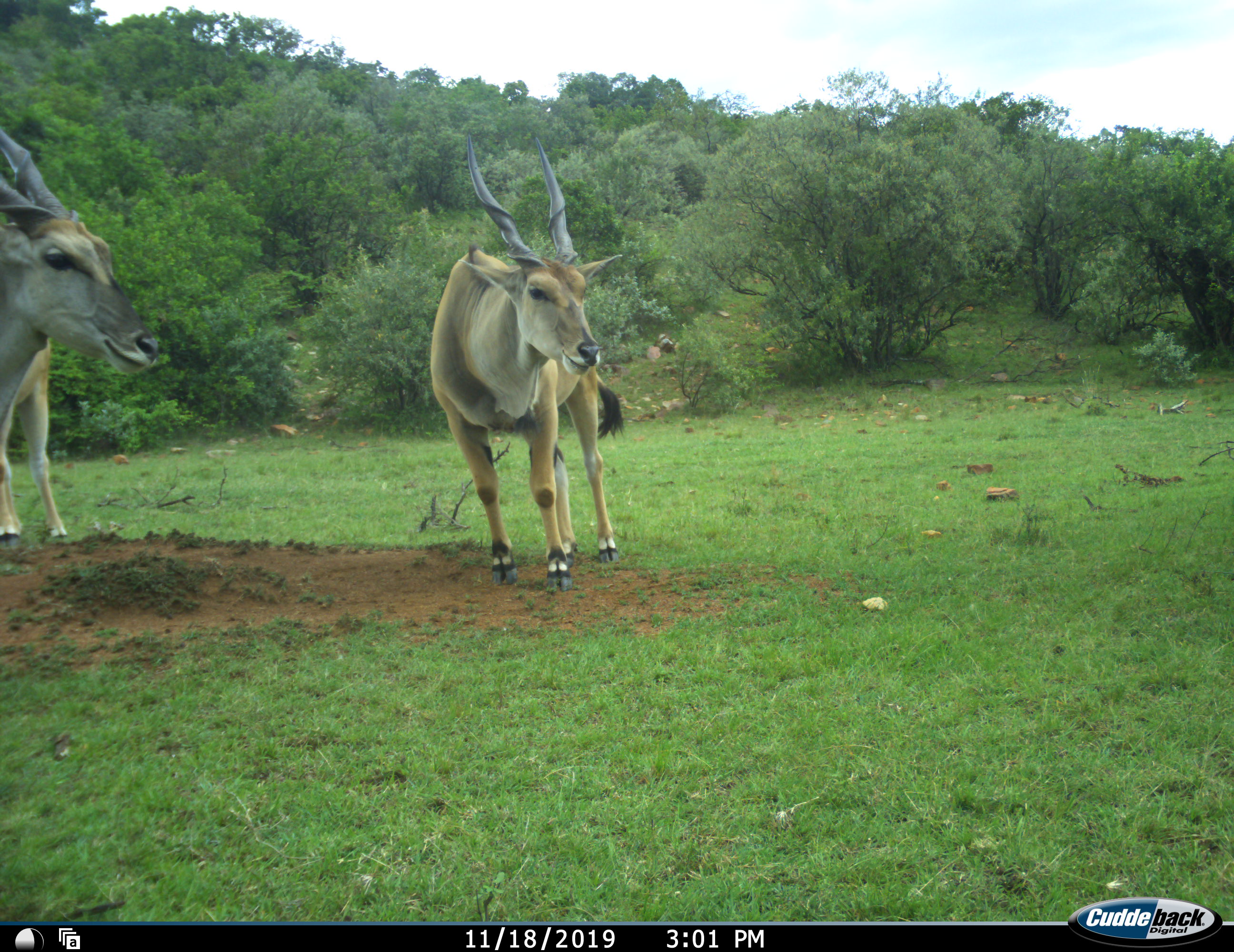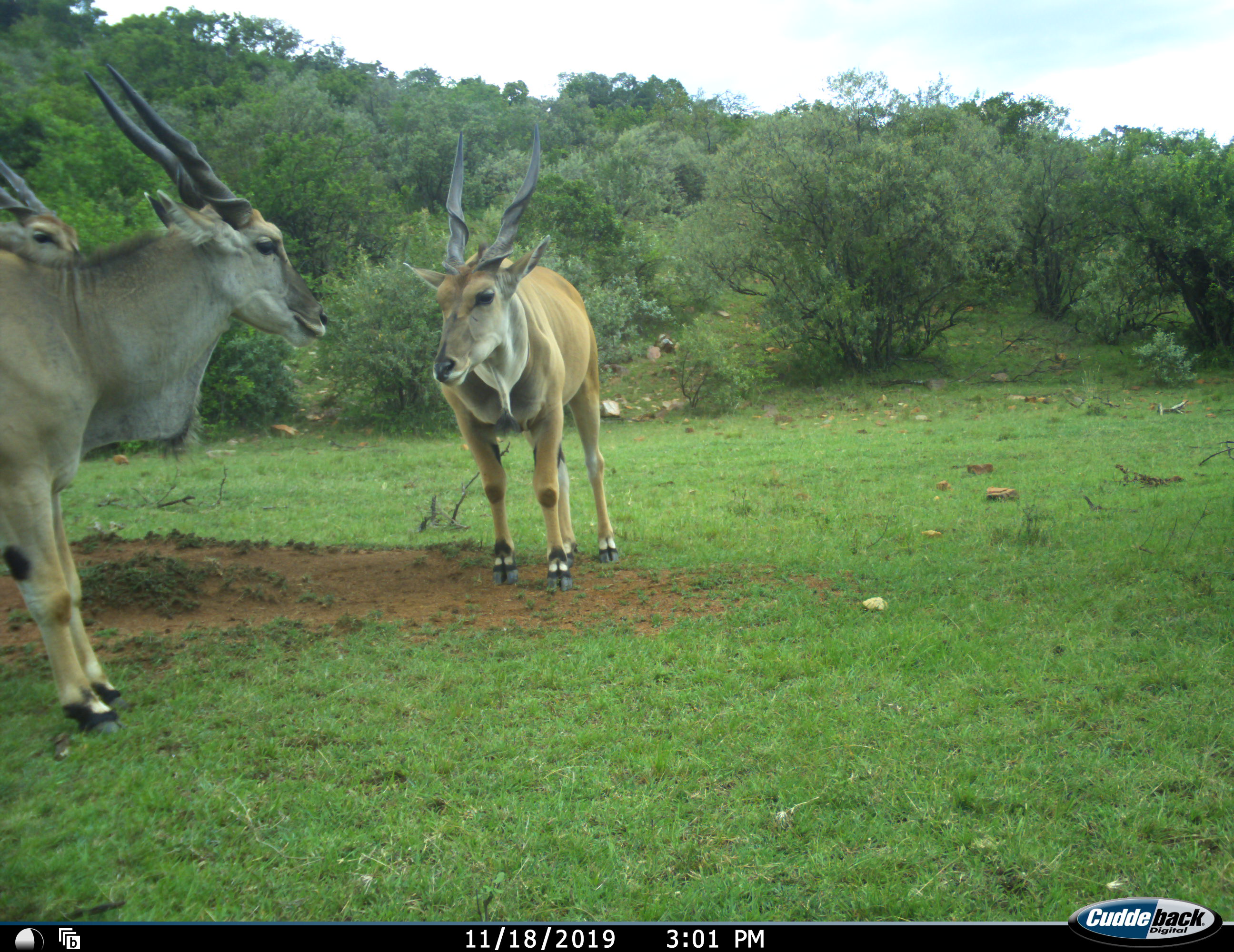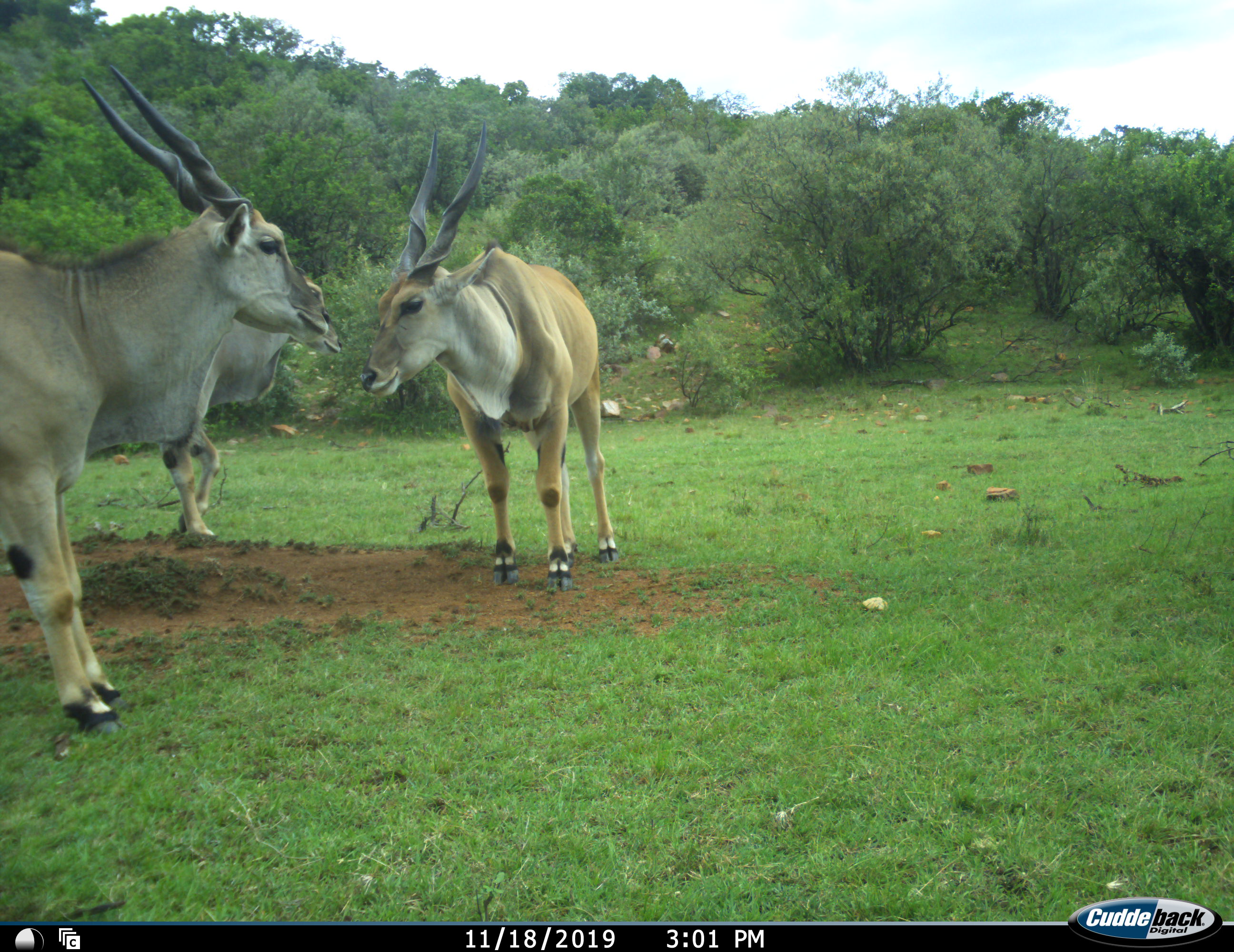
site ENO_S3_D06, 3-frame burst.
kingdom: Animalia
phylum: Chordata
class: Mammalia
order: Artiodactyla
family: Bovidae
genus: Tragelaphus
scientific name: Tragelaphus oryx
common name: eland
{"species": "eland (Tragelaphus oryx)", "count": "3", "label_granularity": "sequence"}